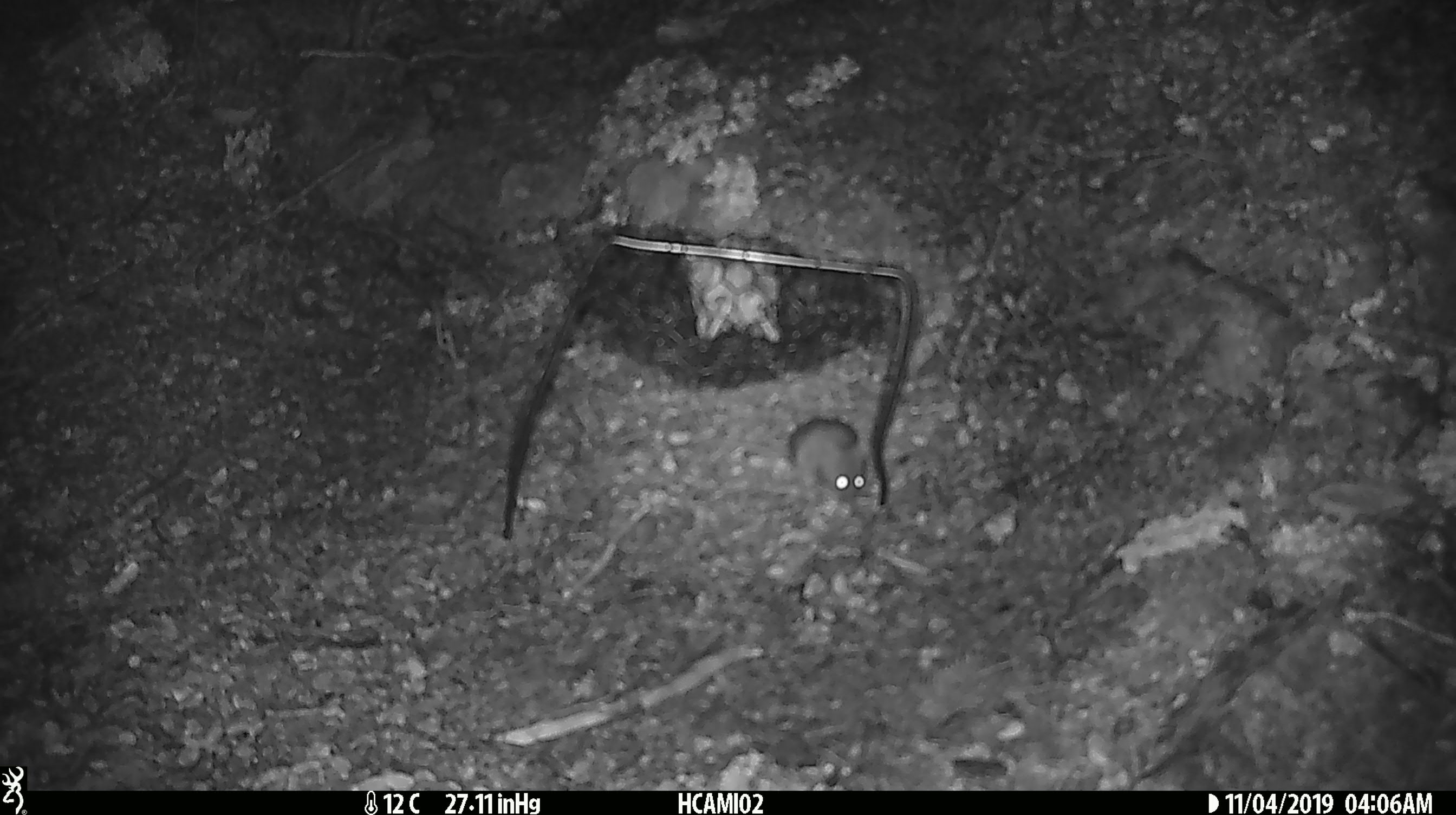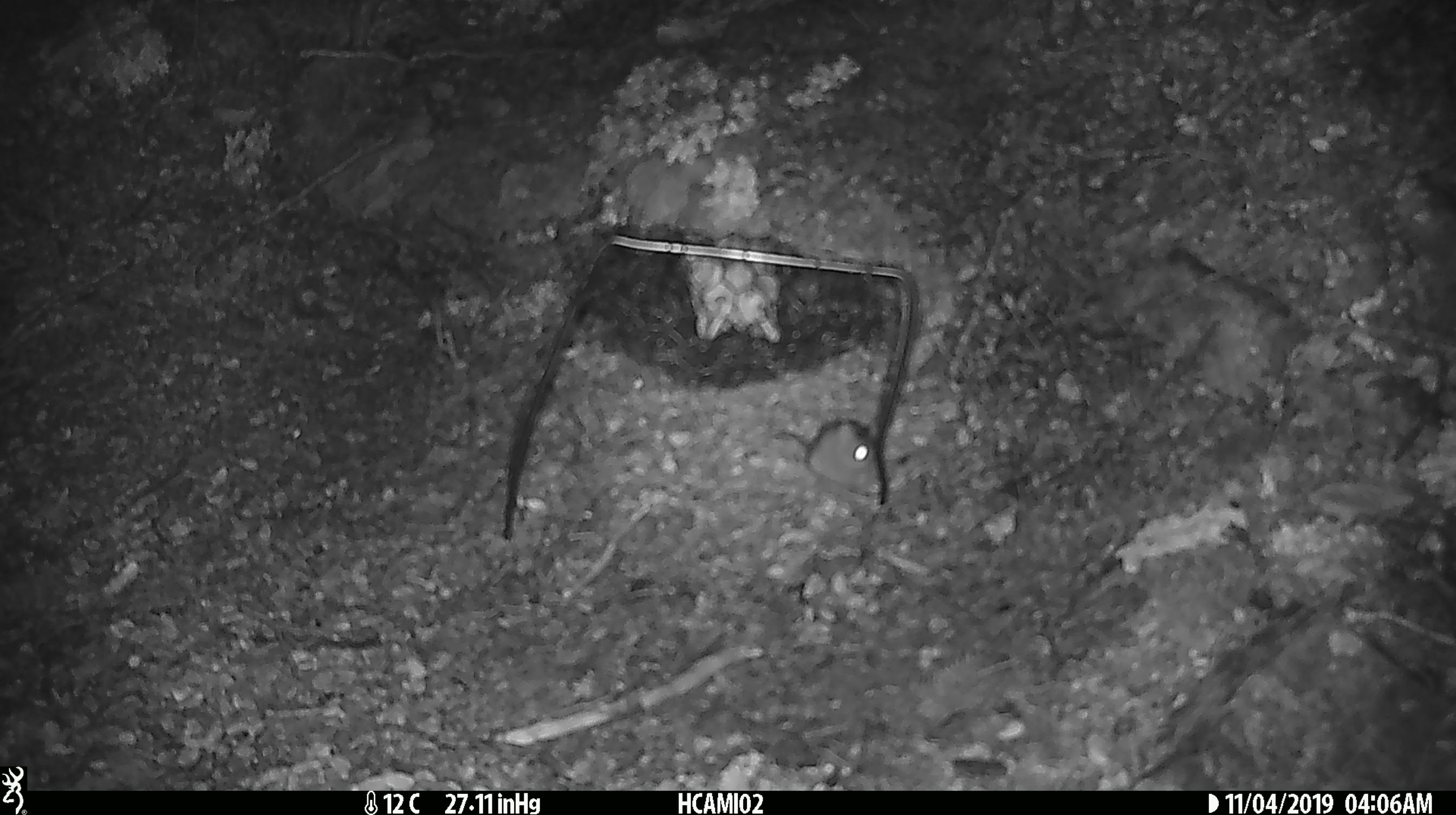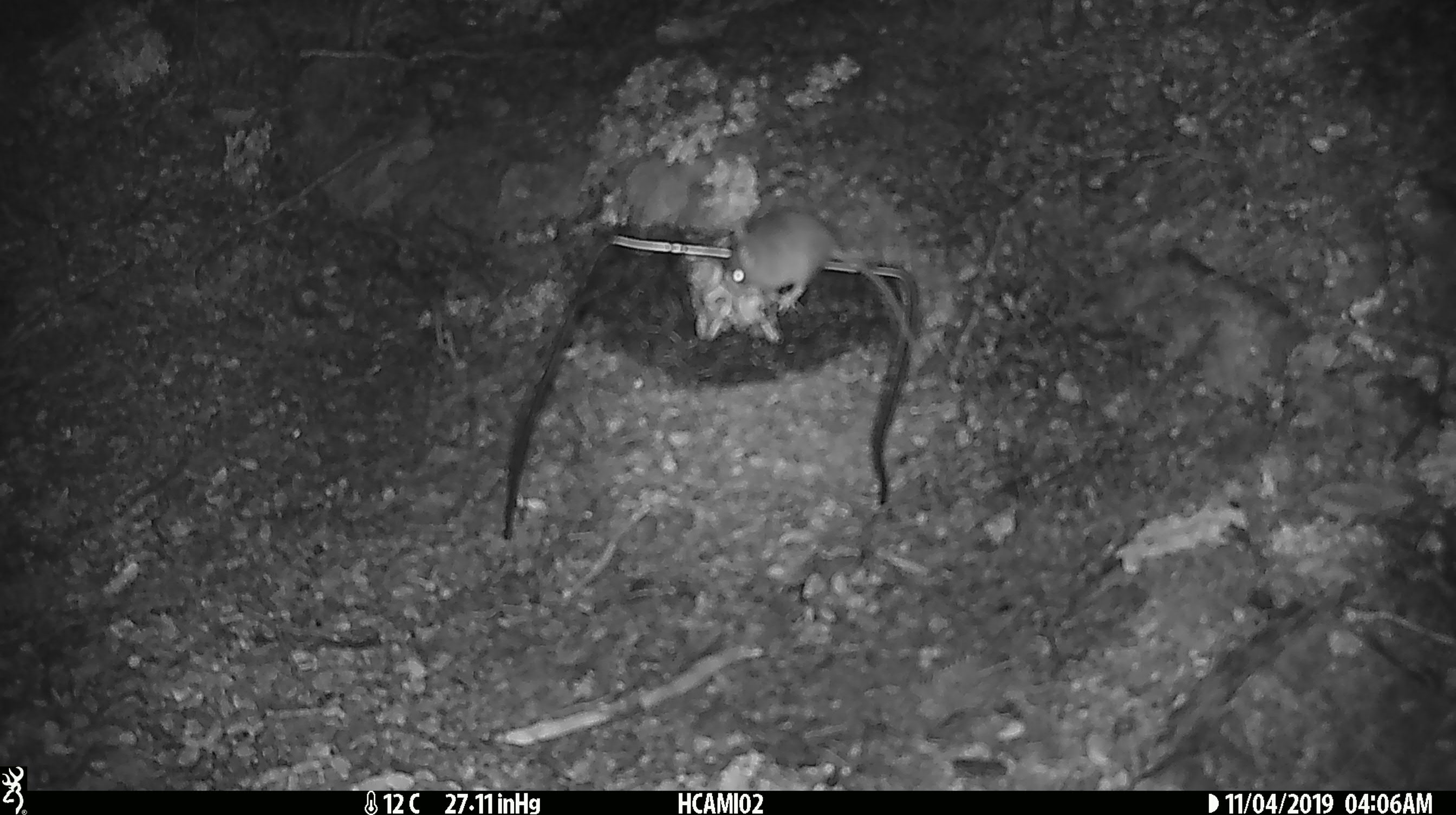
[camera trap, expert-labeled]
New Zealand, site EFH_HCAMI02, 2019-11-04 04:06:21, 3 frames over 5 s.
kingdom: Animalia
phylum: Chordata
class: Mammalia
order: Rodentia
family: Muridae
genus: Mus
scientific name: Mus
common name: mouse